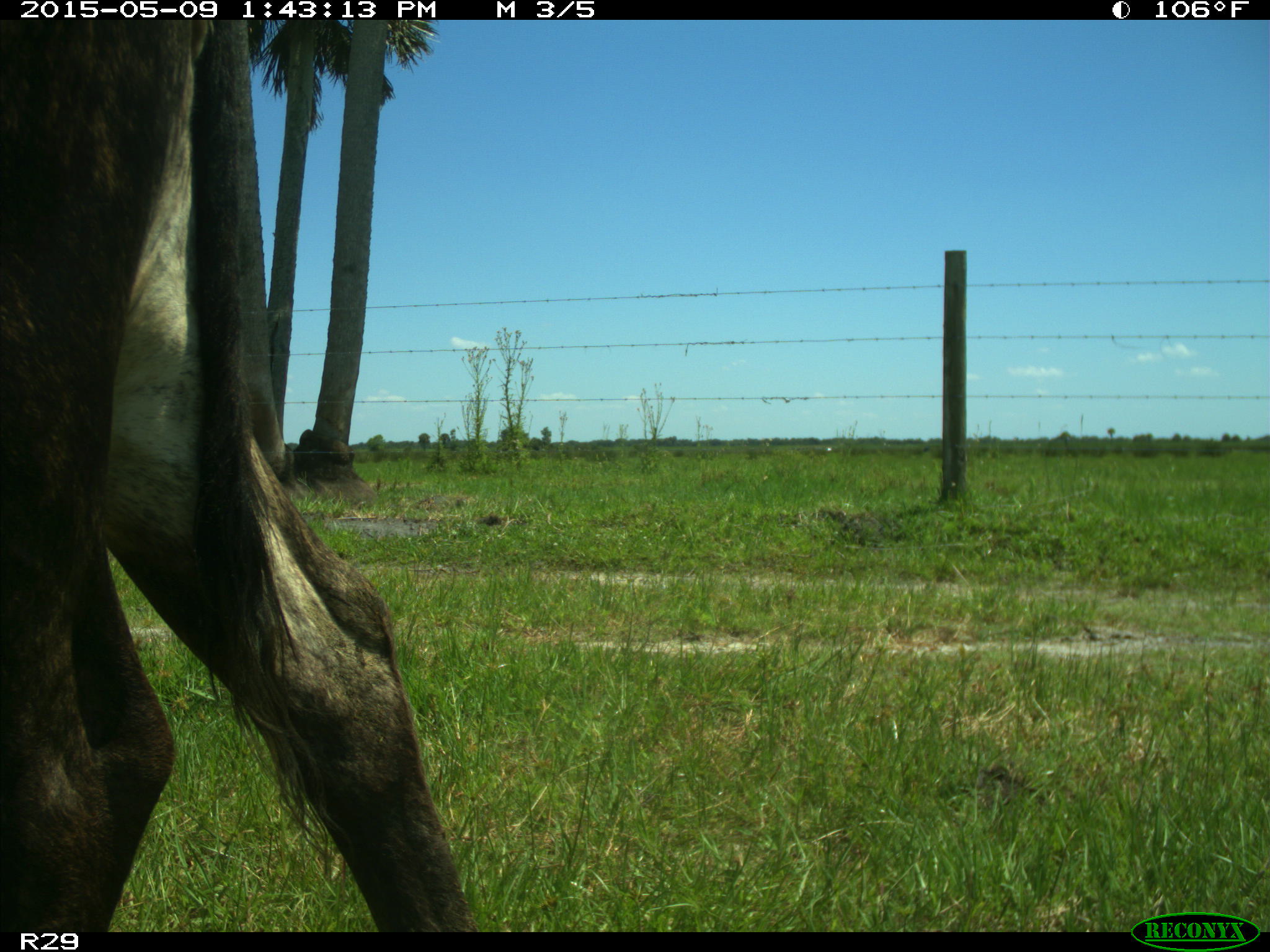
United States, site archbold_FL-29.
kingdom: Animalia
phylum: Chordata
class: Mammalia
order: Artiodactyla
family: Bovidae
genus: Bos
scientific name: Bos taurus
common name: domestic cow